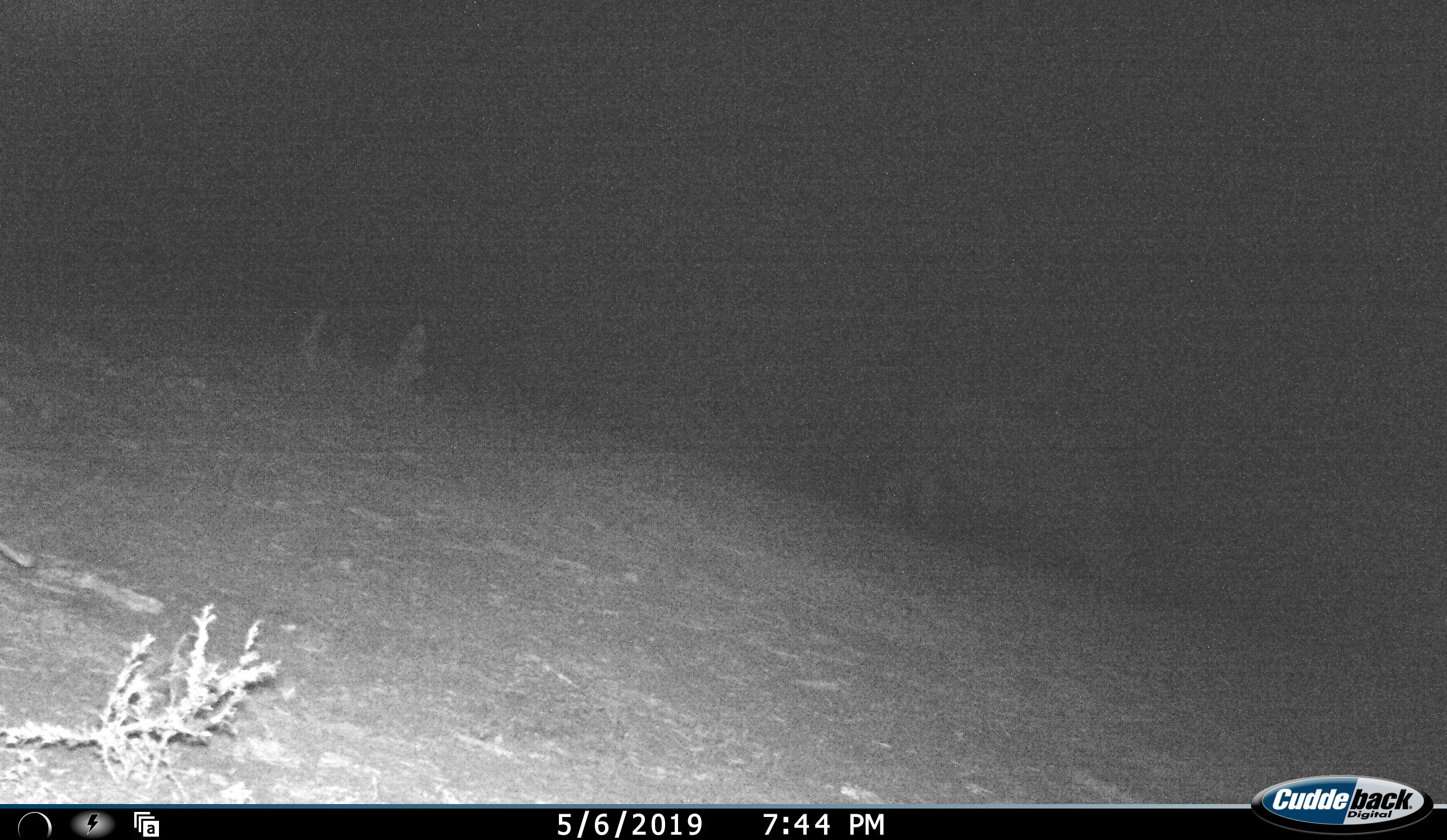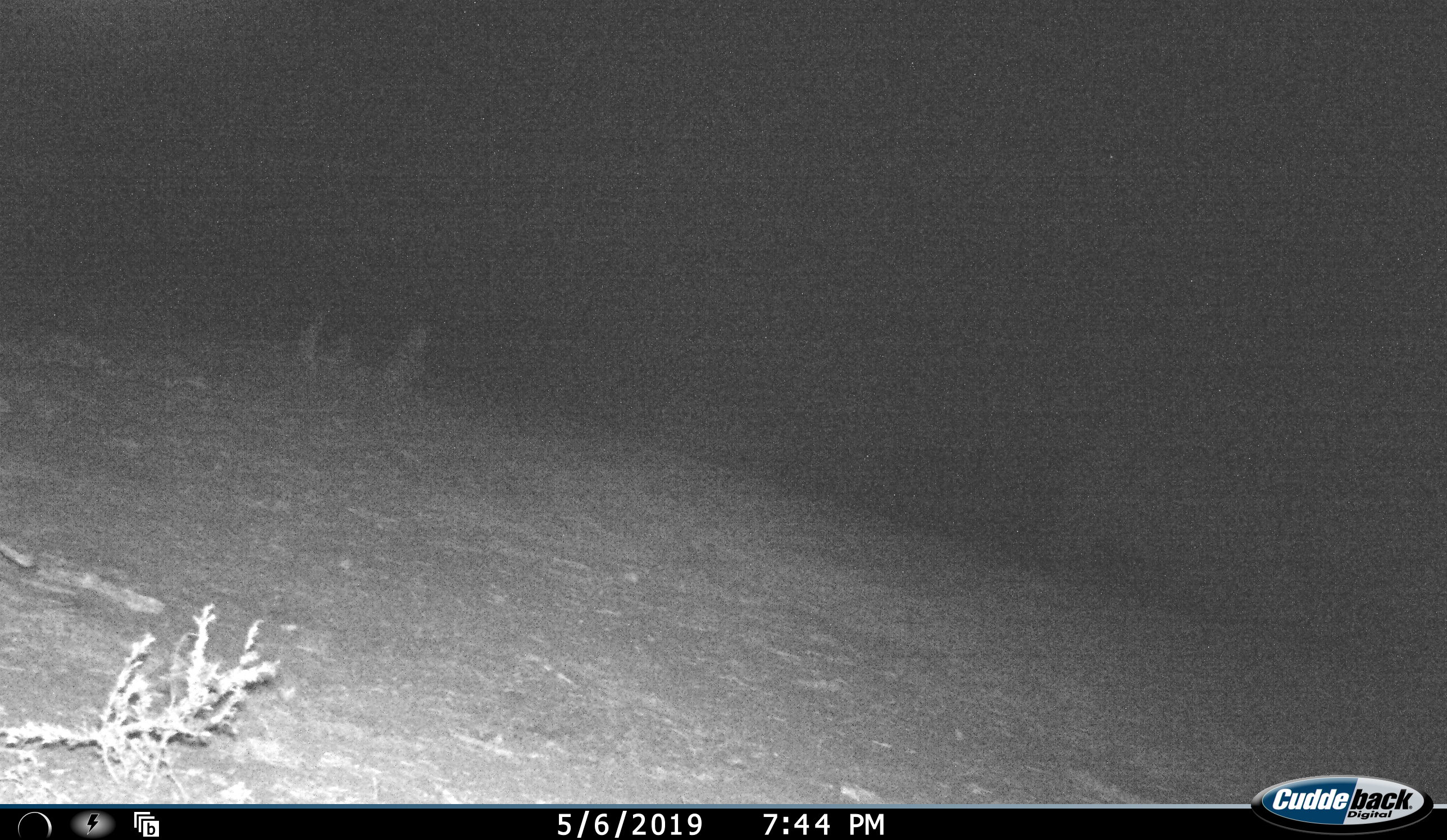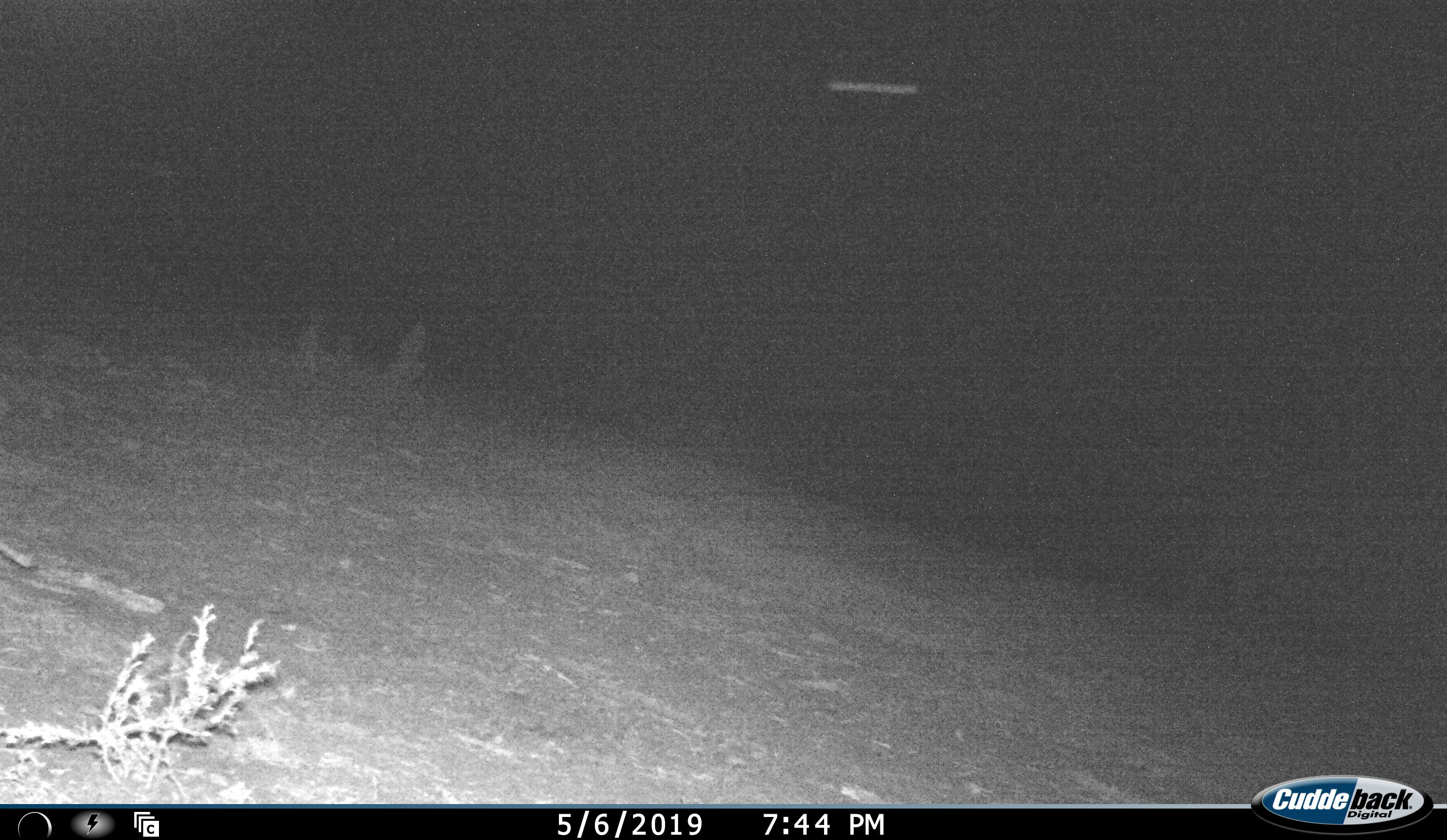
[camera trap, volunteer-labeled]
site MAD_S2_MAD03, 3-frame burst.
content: unidentified animal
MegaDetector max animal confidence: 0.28